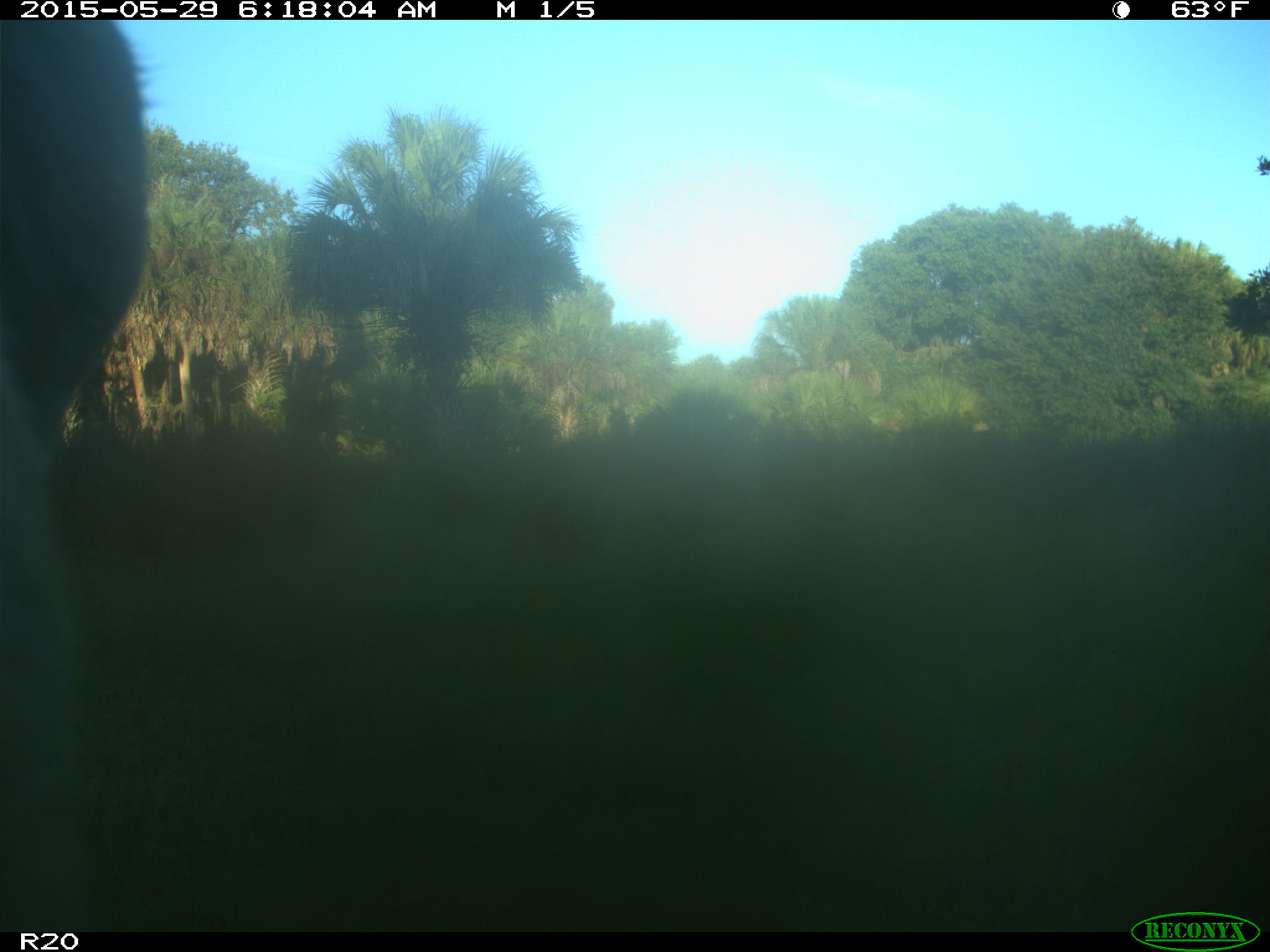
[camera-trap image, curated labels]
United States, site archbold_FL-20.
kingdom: Animalia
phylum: Chordata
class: Mammalia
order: Artiodactyla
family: Bovidae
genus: Bos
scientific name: Bos taurus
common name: domestic cow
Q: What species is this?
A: Bos taurus (domestic cow).